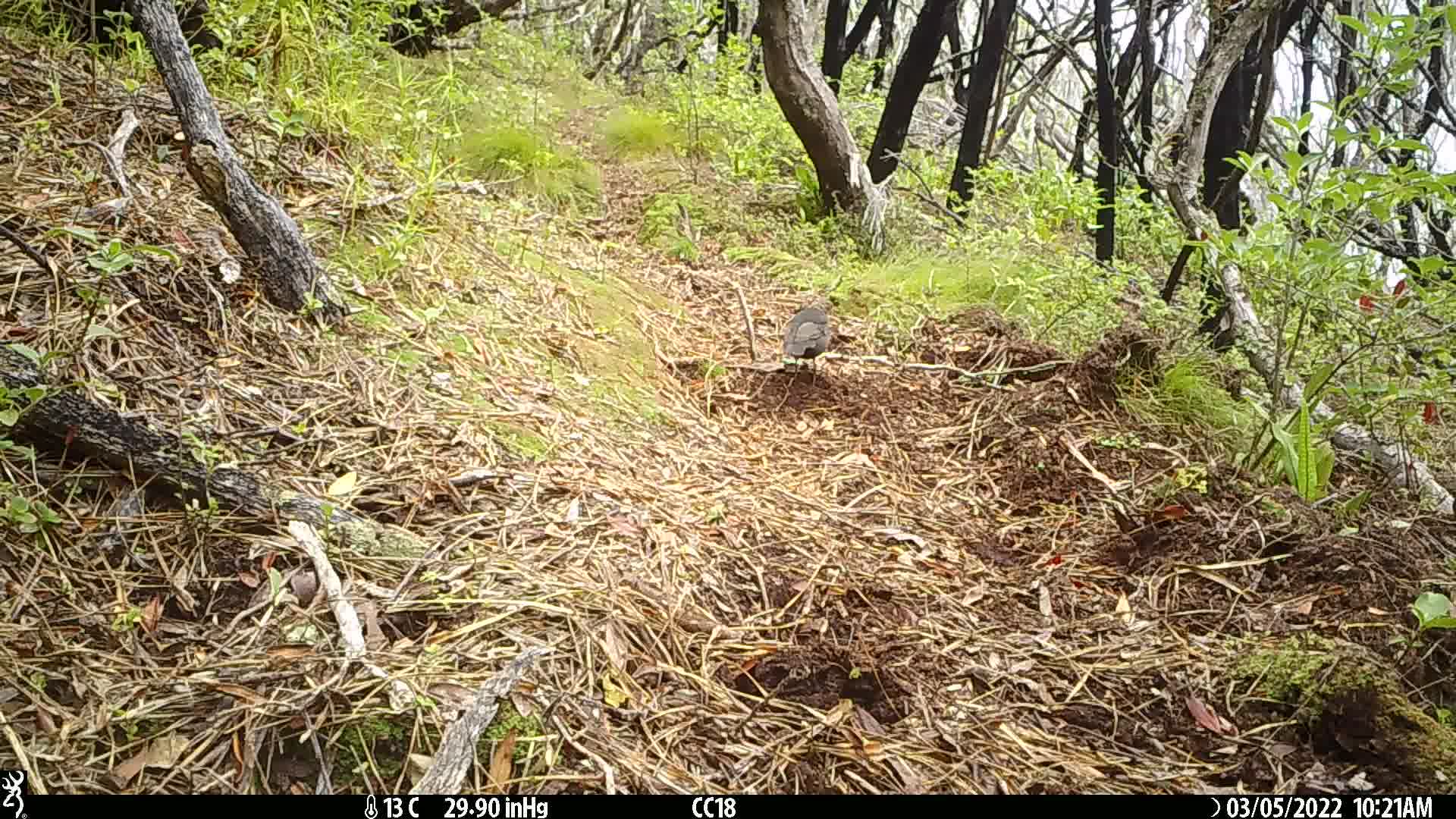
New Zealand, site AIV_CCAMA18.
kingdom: Animalia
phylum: Chordata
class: Aves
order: Passeriformes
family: Turdidae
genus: Turdus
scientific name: Turdus merula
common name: eurasian blackbird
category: blackbird